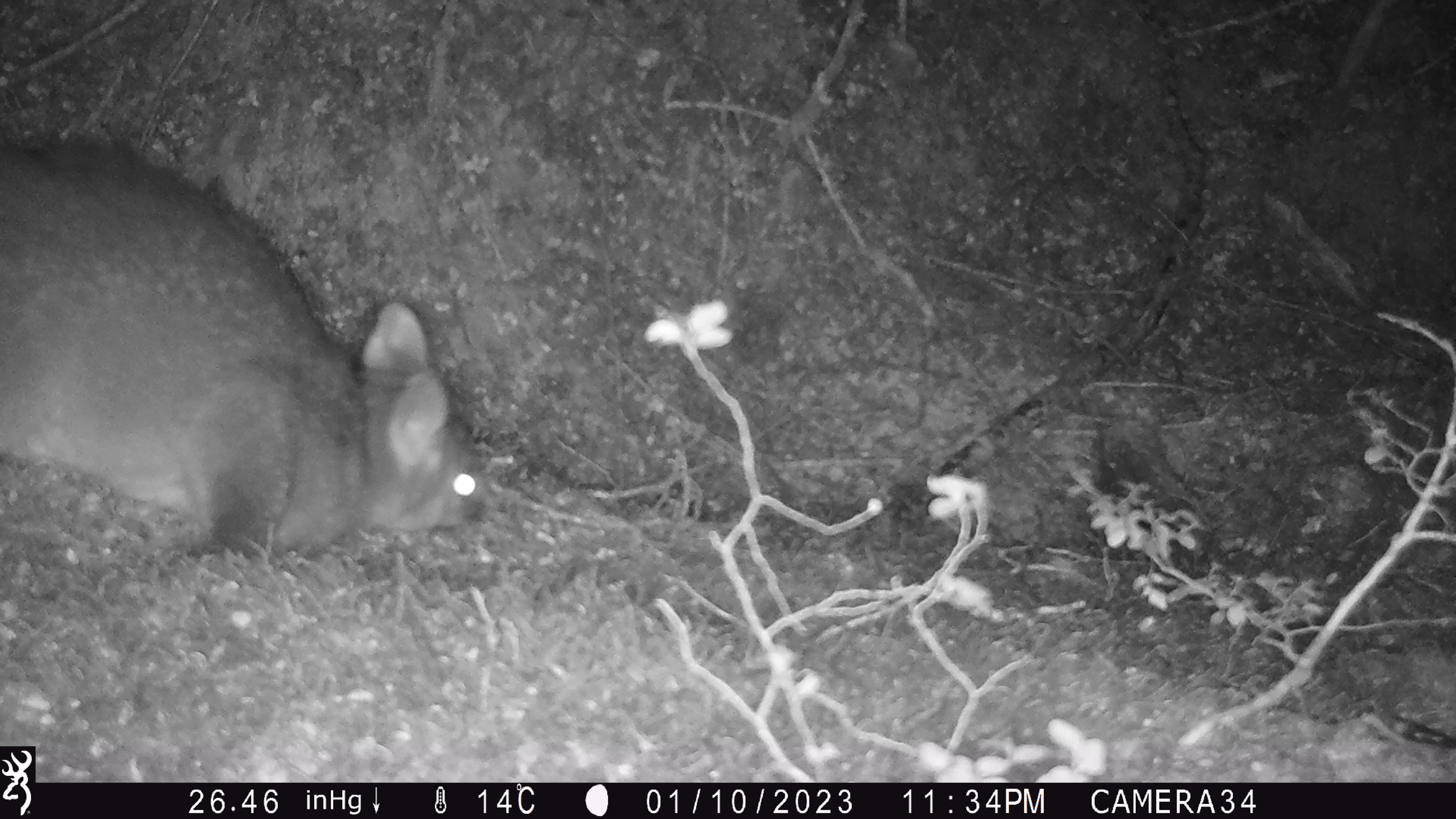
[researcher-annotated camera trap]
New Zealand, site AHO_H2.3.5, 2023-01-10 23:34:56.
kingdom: Animalia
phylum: Chordata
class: Mammalia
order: Diprotodontia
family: Phalangeridae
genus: Trichosurus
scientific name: Trichosurus vulpecula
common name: common brushtail possum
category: possum